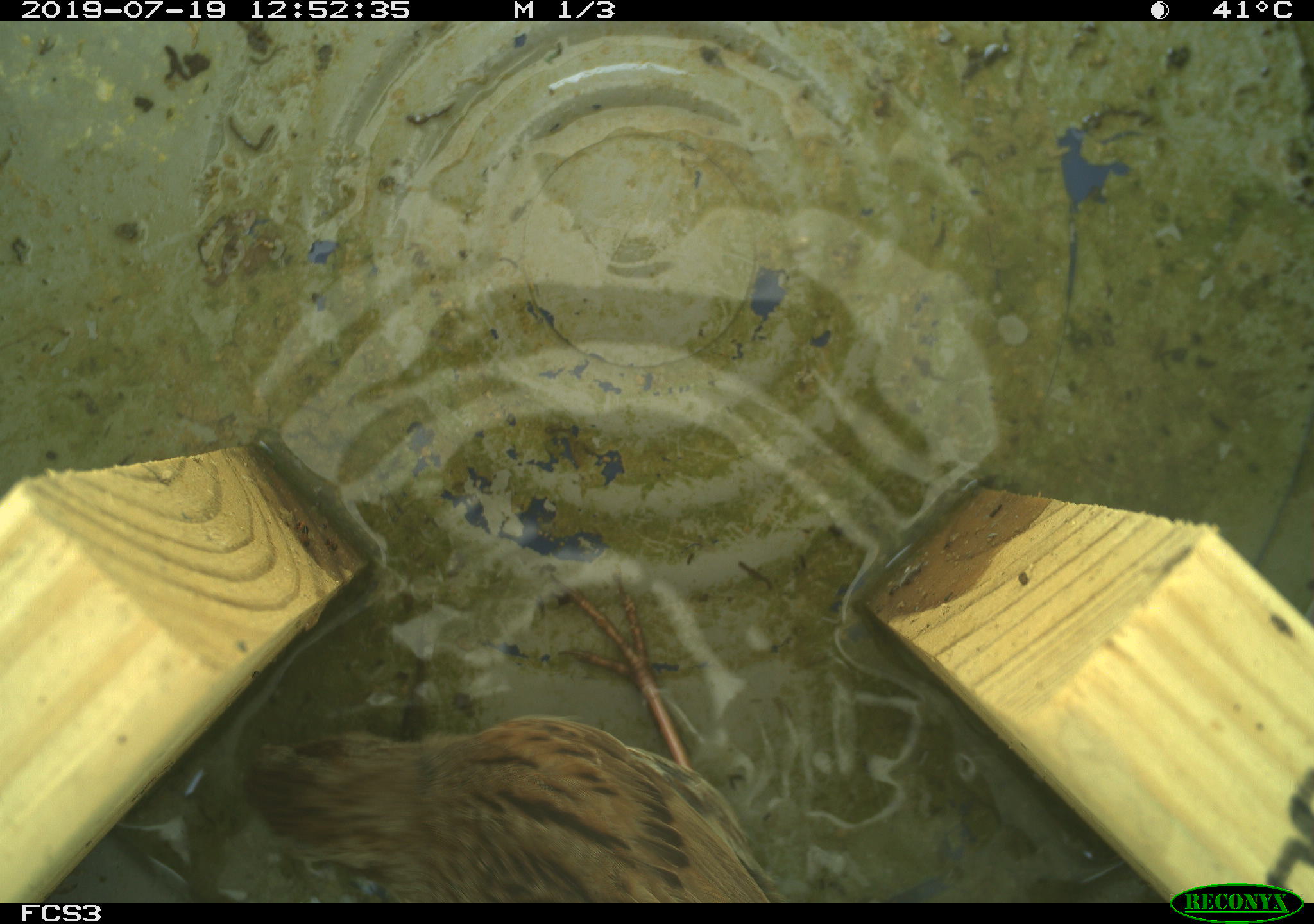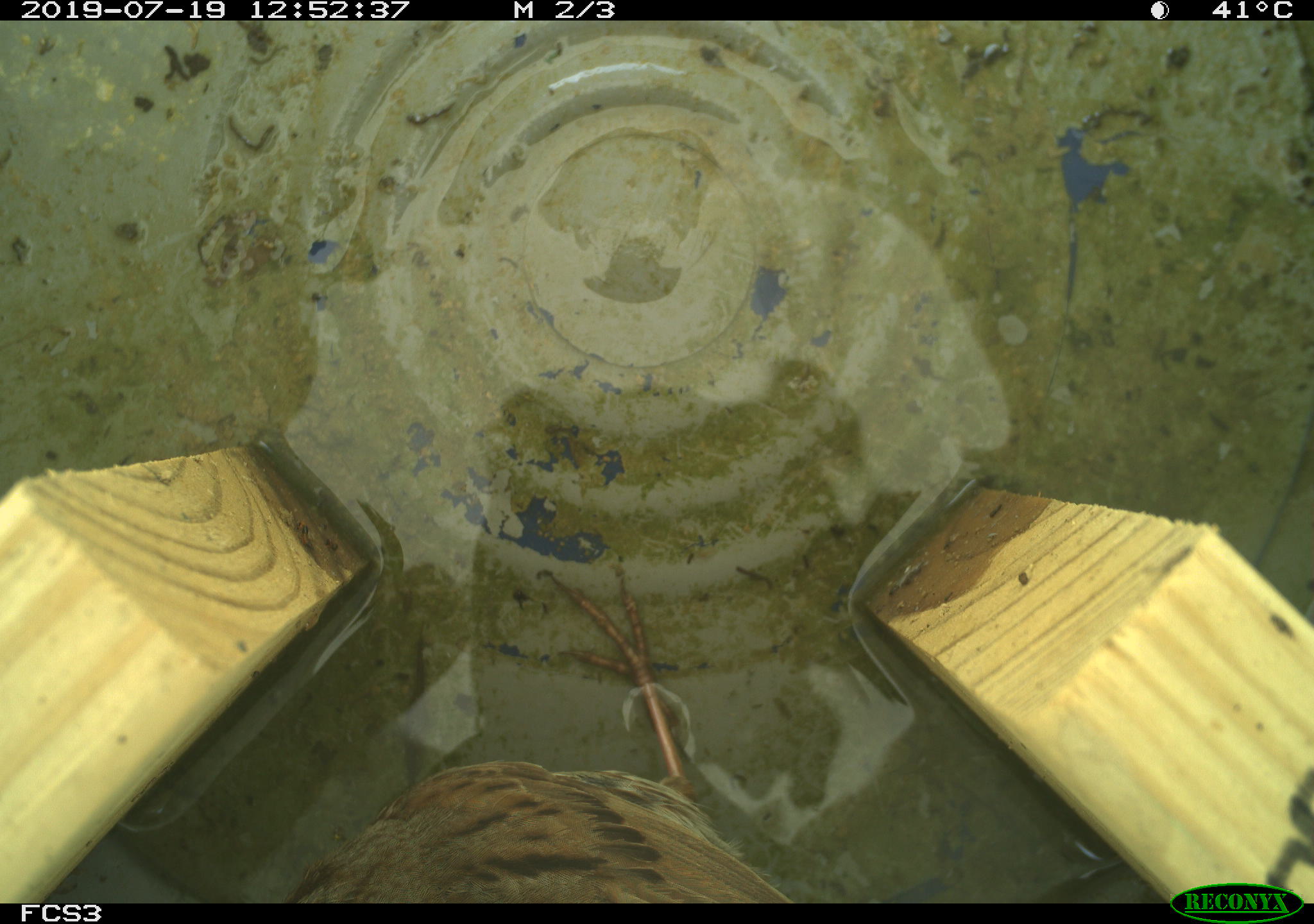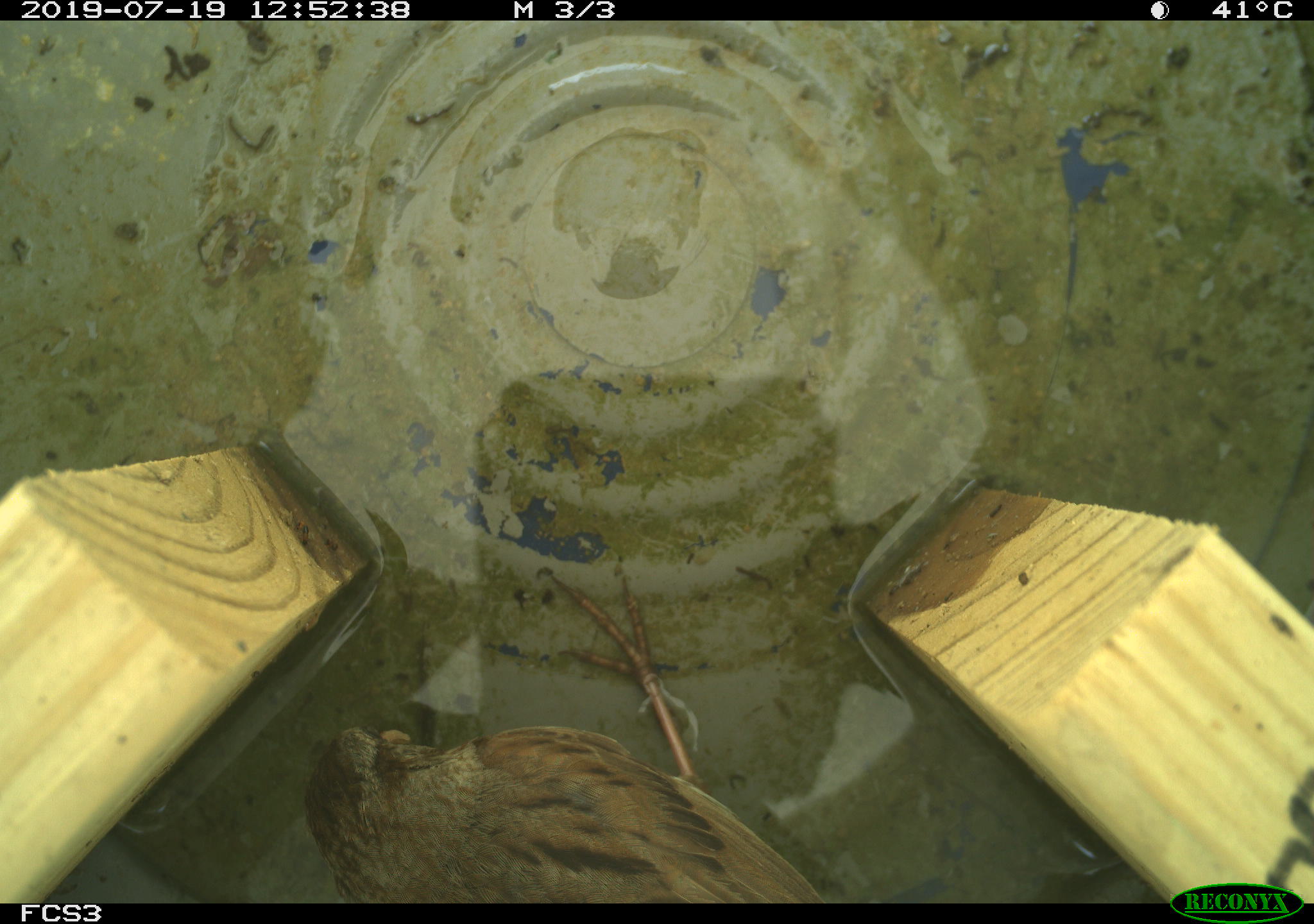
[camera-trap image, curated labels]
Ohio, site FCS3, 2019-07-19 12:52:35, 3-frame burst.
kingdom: Animalia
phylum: Chordata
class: Aves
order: Passeriformes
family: Passerellidae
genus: Melospiza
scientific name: Melospiza melodia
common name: song sparrow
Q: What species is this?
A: Song sparrow (Melospiza melodia).